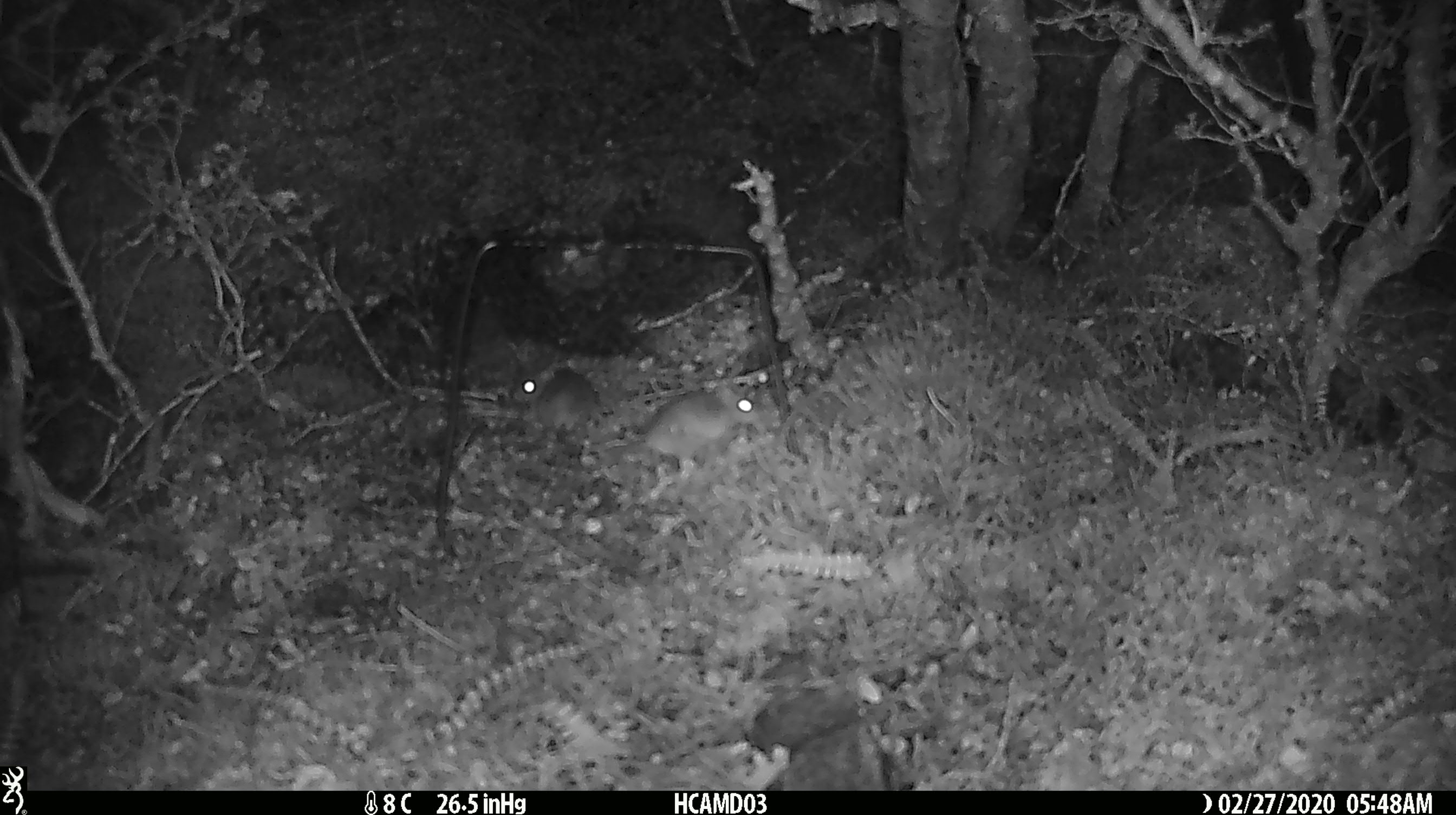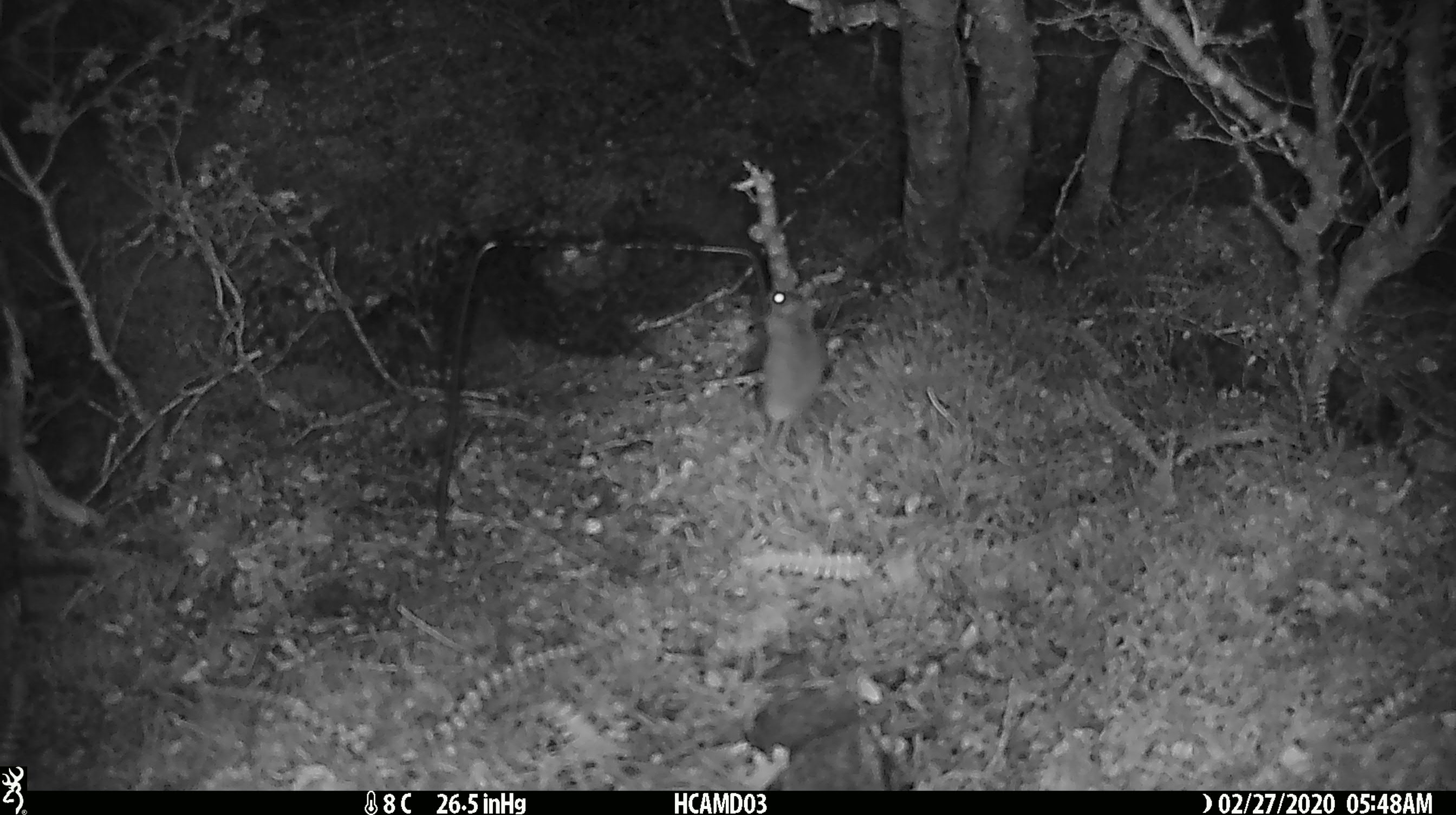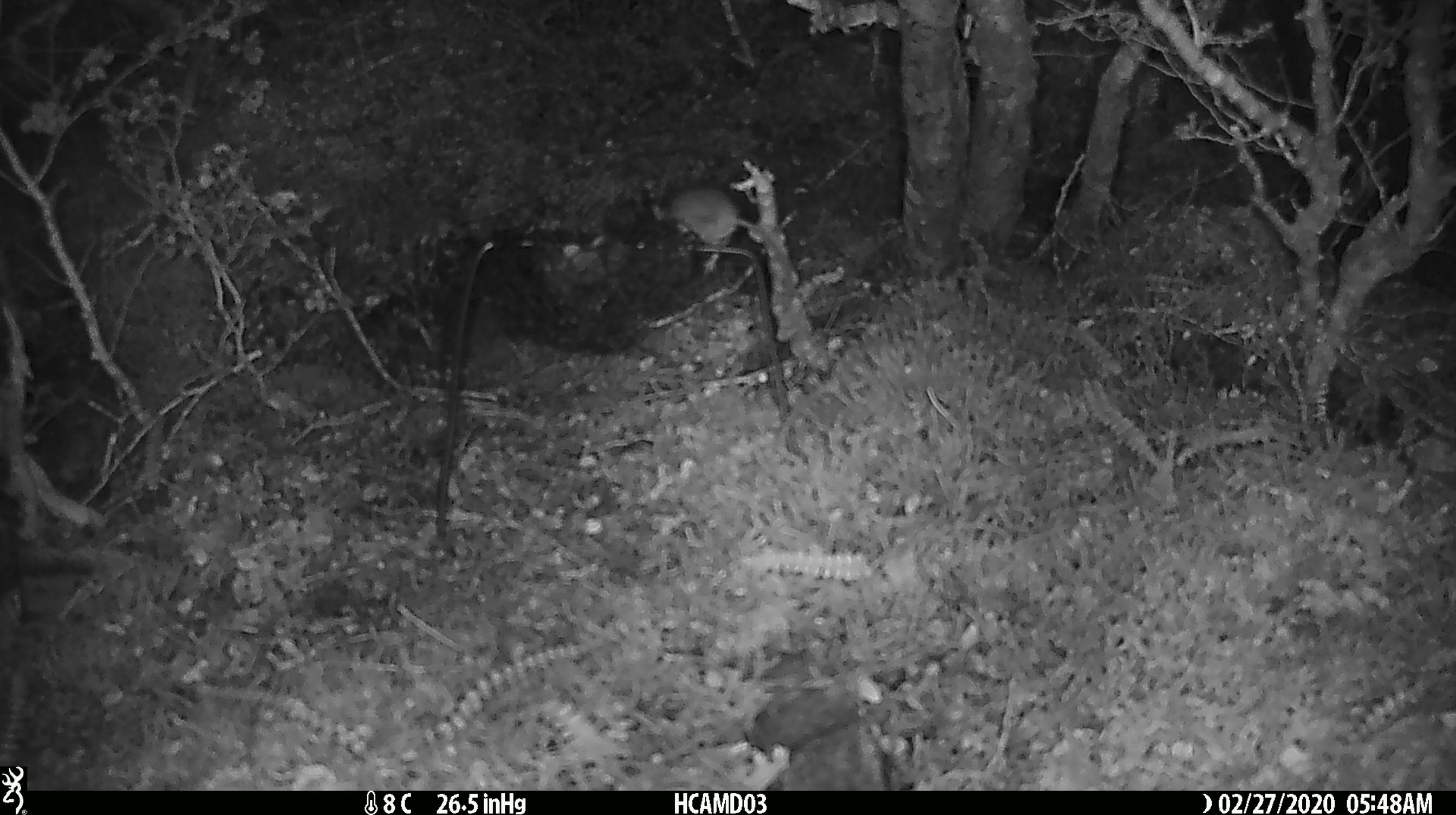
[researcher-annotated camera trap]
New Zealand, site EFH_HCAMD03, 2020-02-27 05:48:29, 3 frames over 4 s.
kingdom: Animalia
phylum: Chordata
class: Mammalia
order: Rodentia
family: Muridae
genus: Mus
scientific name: Mus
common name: mouse